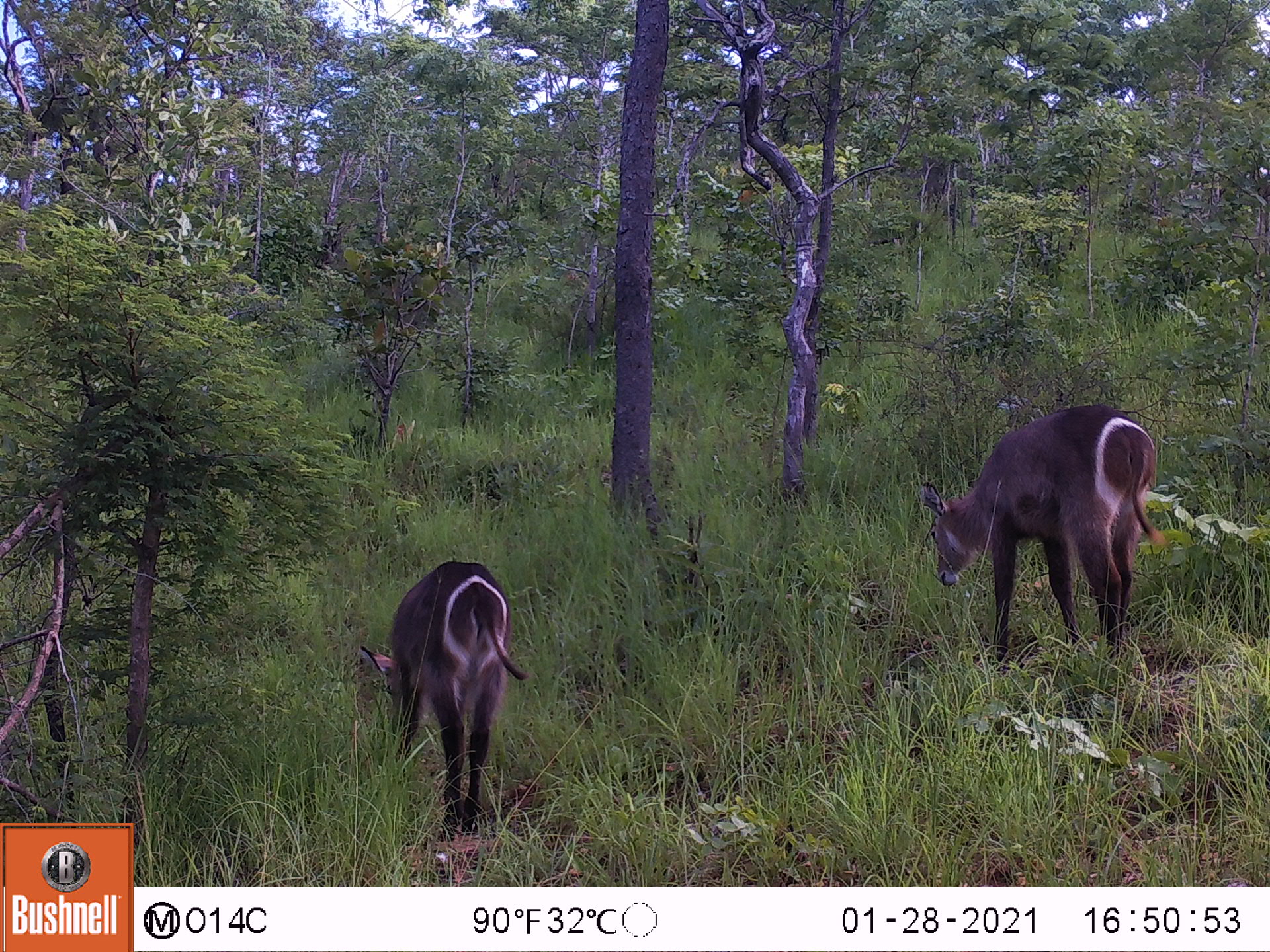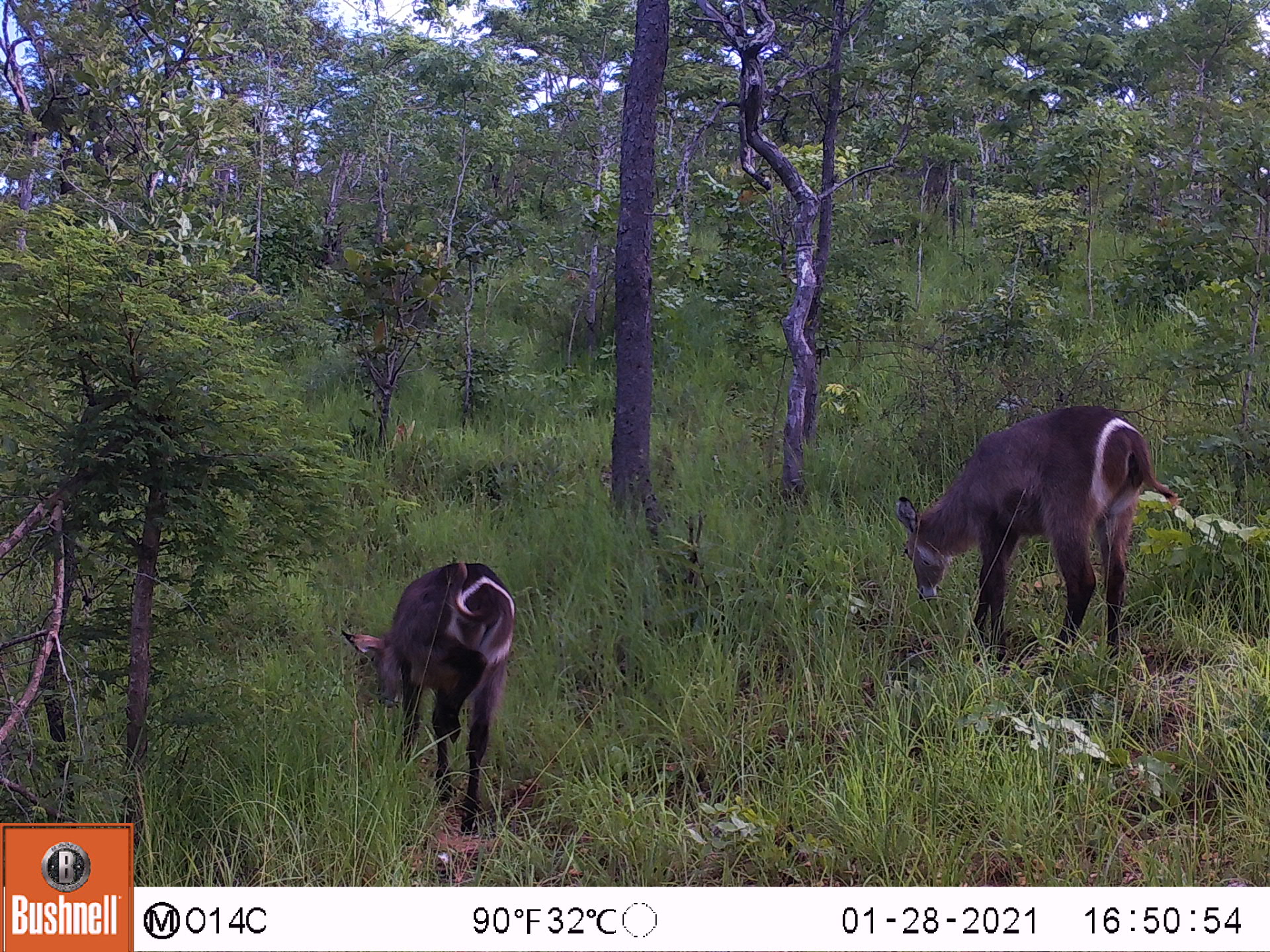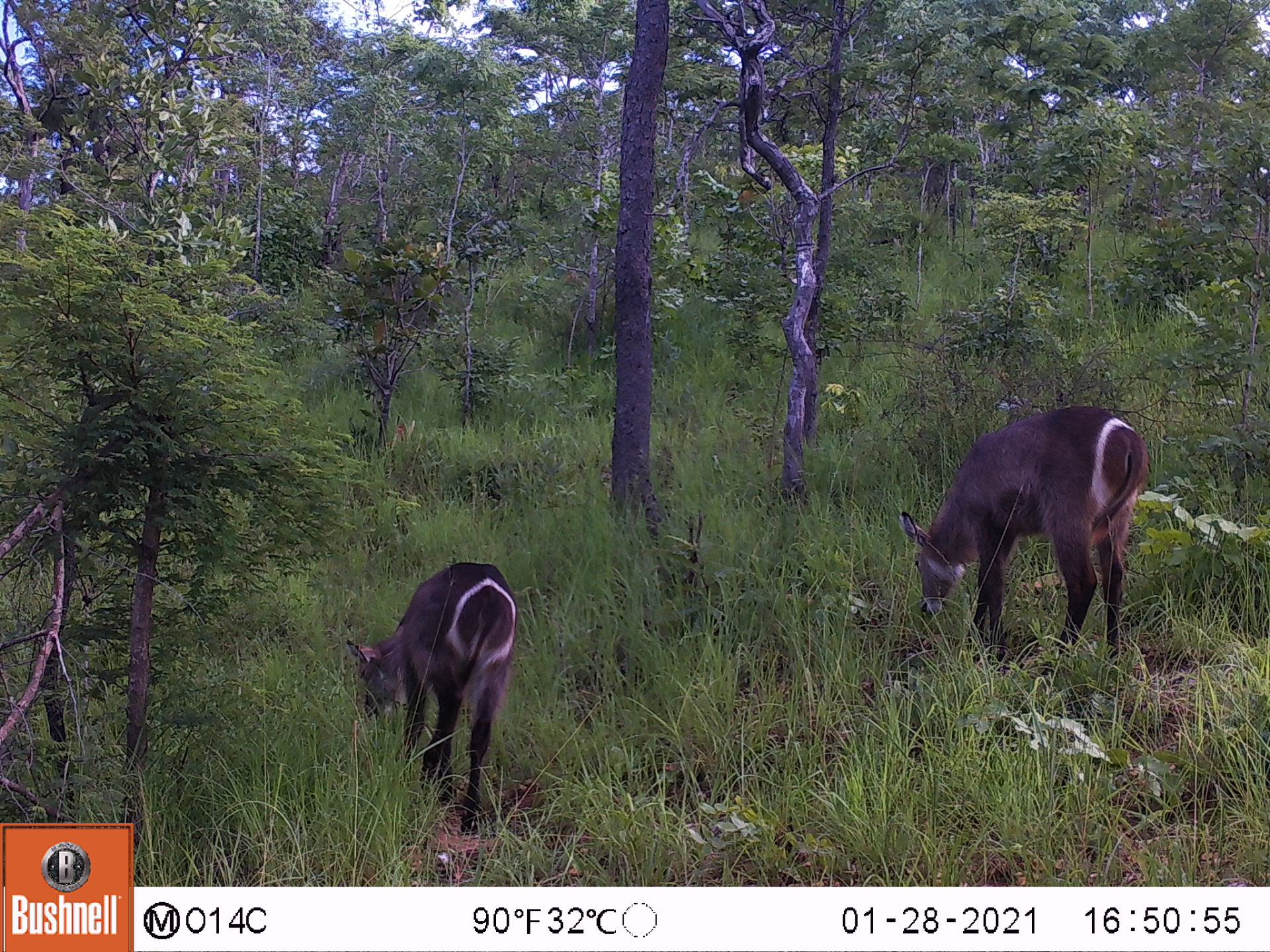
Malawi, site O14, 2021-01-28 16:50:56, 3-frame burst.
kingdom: Animalia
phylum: Chordata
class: Mammalia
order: Artiodactyla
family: Bovidae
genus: Kobus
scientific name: Kobus ellipsiprymnus ellipsiprymnus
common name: common waterbuck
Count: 2.